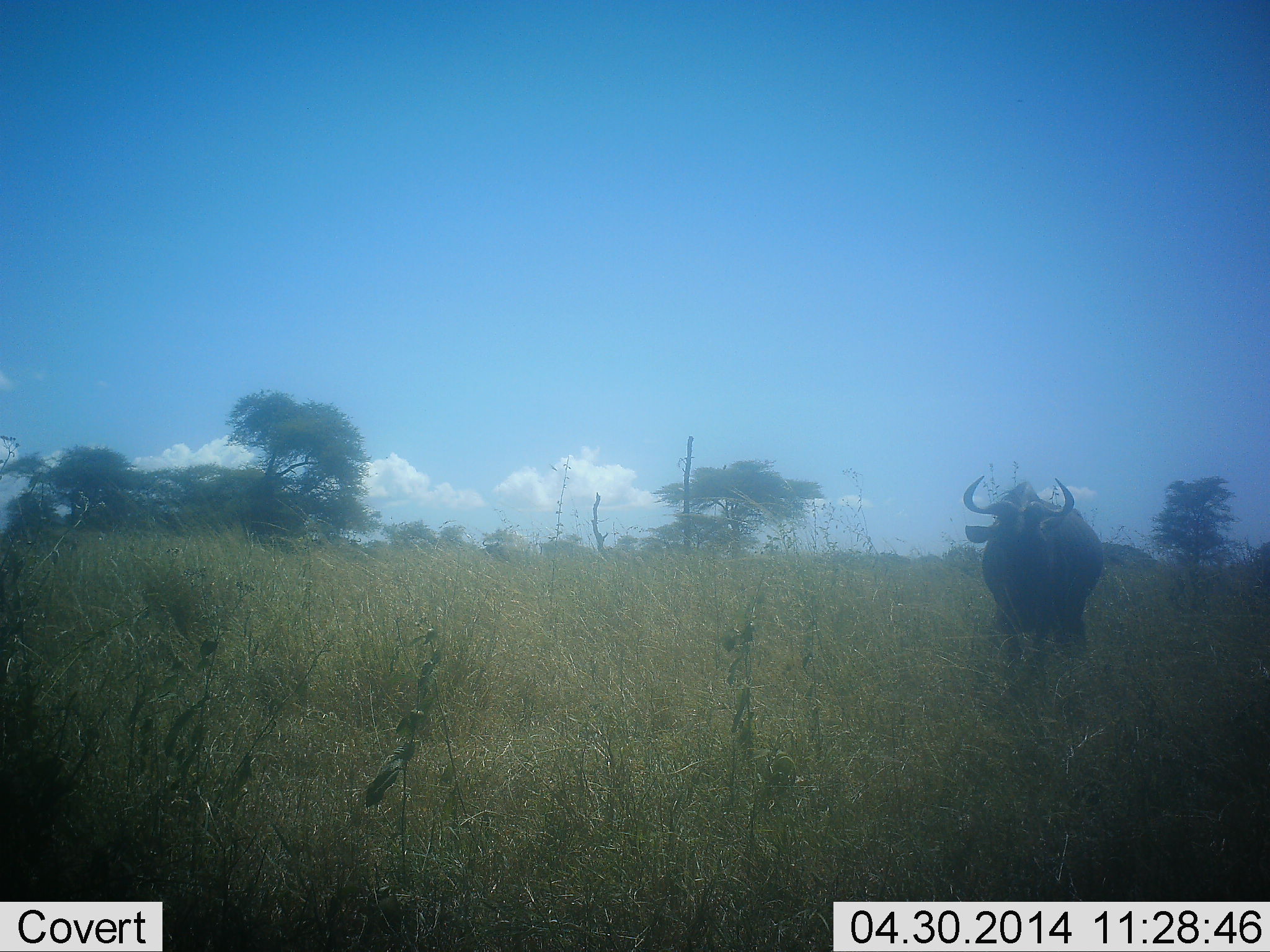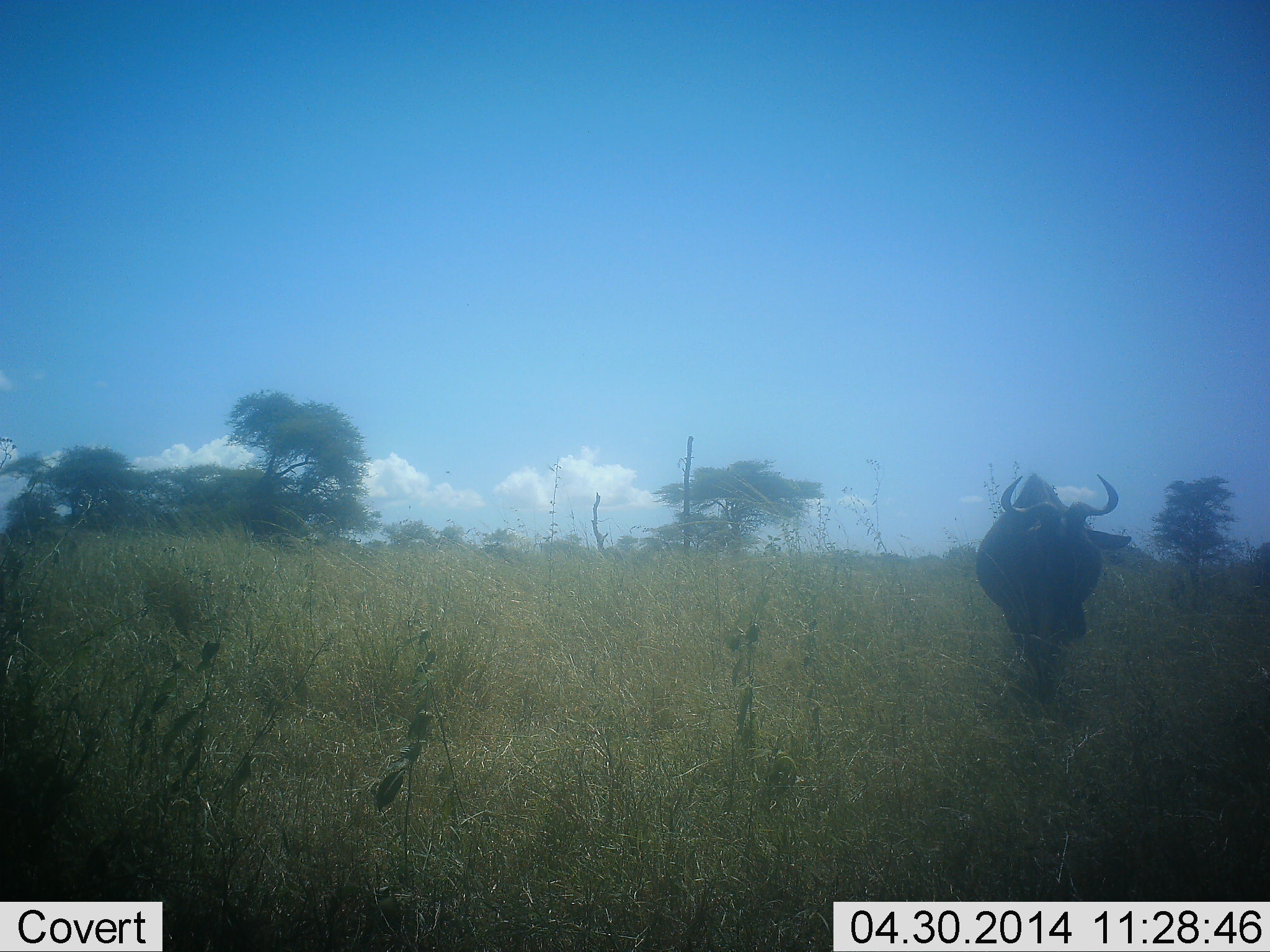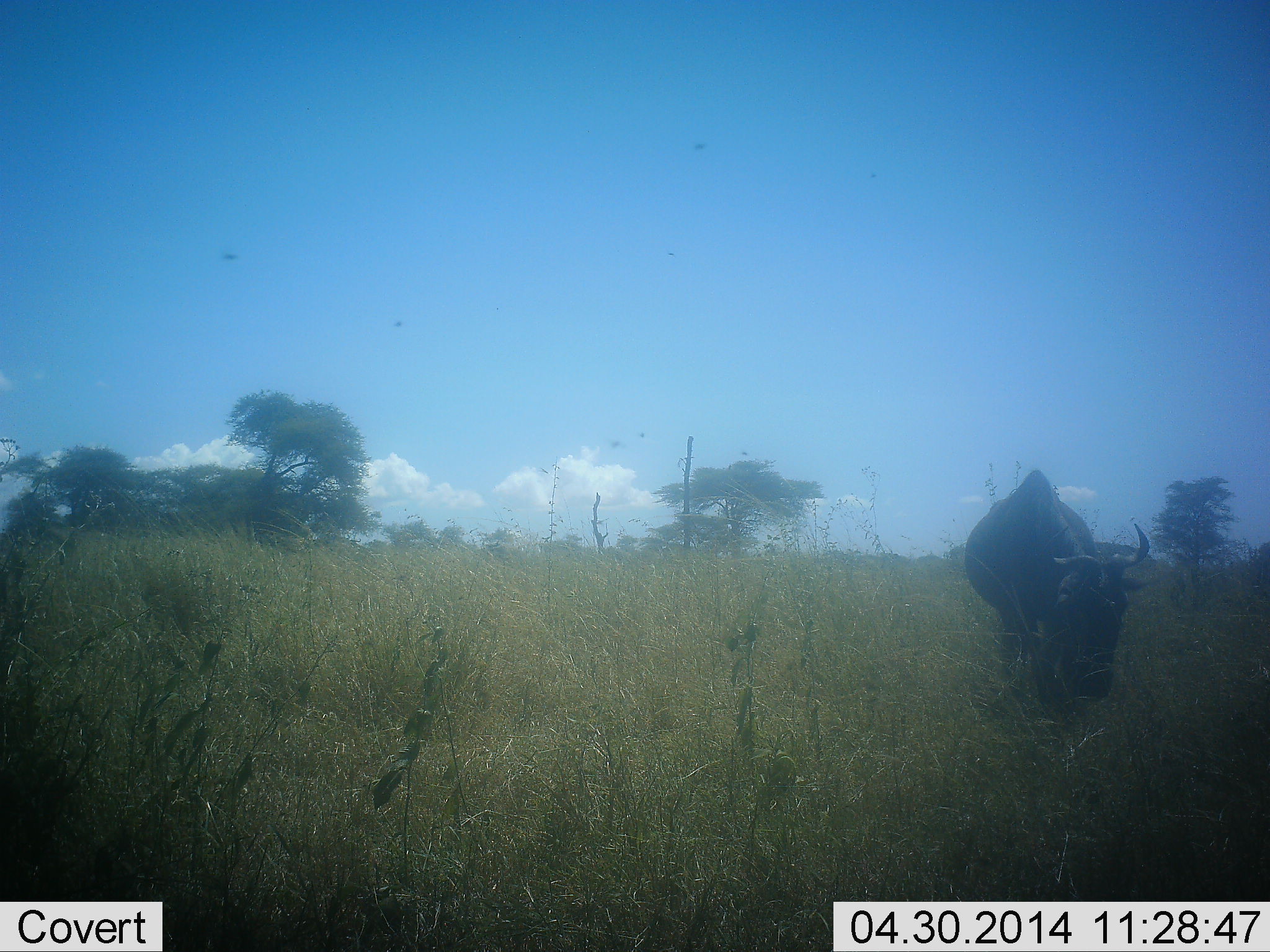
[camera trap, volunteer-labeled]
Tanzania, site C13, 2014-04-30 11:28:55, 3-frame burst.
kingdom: Animalia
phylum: Chordata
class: Mammalia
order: Artiodactyla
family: Bovidae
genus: Connochaetes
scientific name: Connochaetes taurinus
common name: blue wildebeest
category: wildebeest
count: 1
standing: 10%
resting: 0%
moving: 80%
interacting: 0%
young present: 0%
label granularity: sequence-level